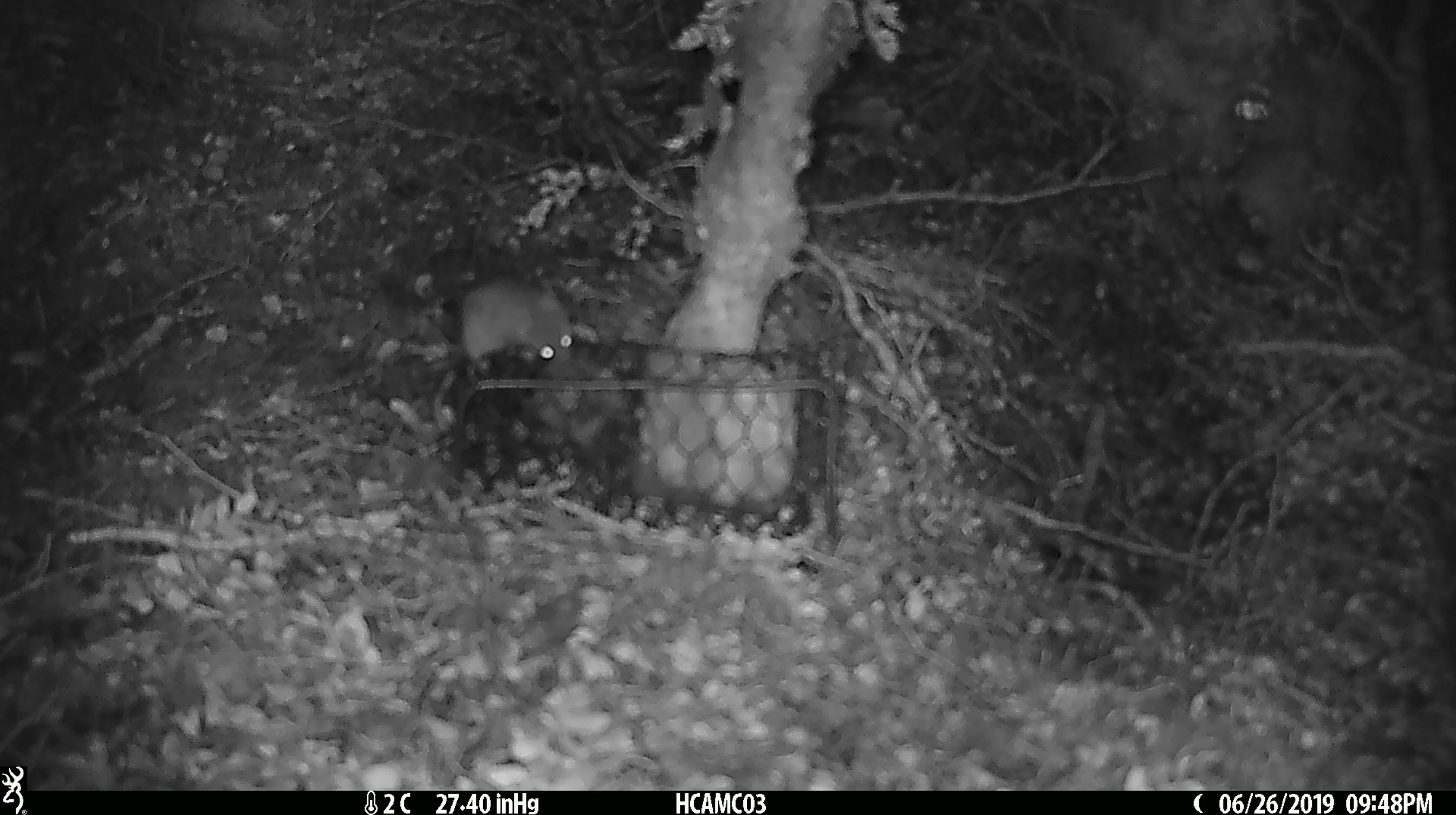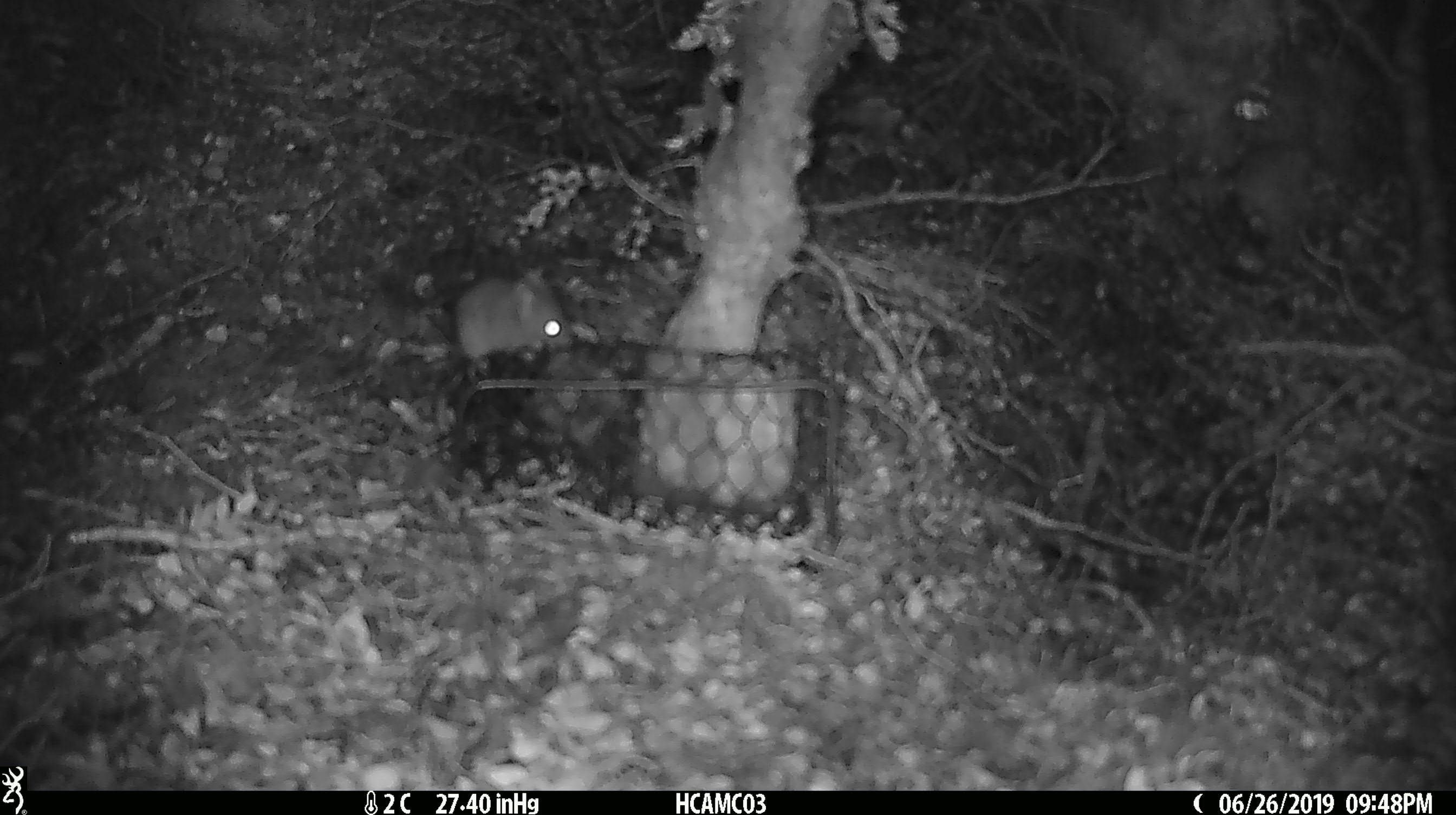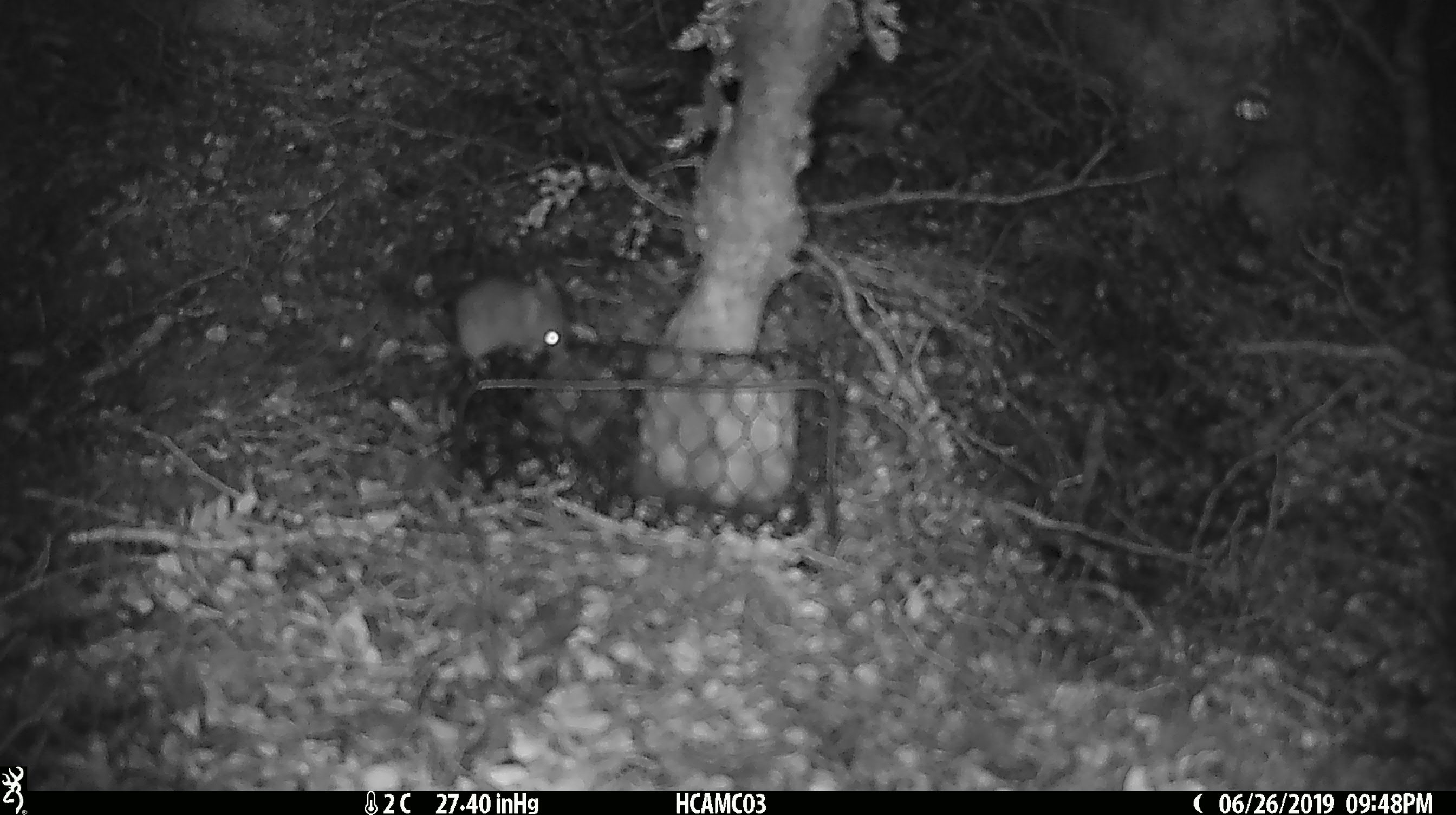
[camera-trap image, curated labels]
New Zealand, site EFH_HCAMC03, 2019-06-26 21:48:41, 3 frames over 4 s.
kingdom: Animalia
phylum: Chordata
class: Mammalia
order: Rodentia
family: Muridae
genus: Mus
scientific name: Mus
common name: mouse